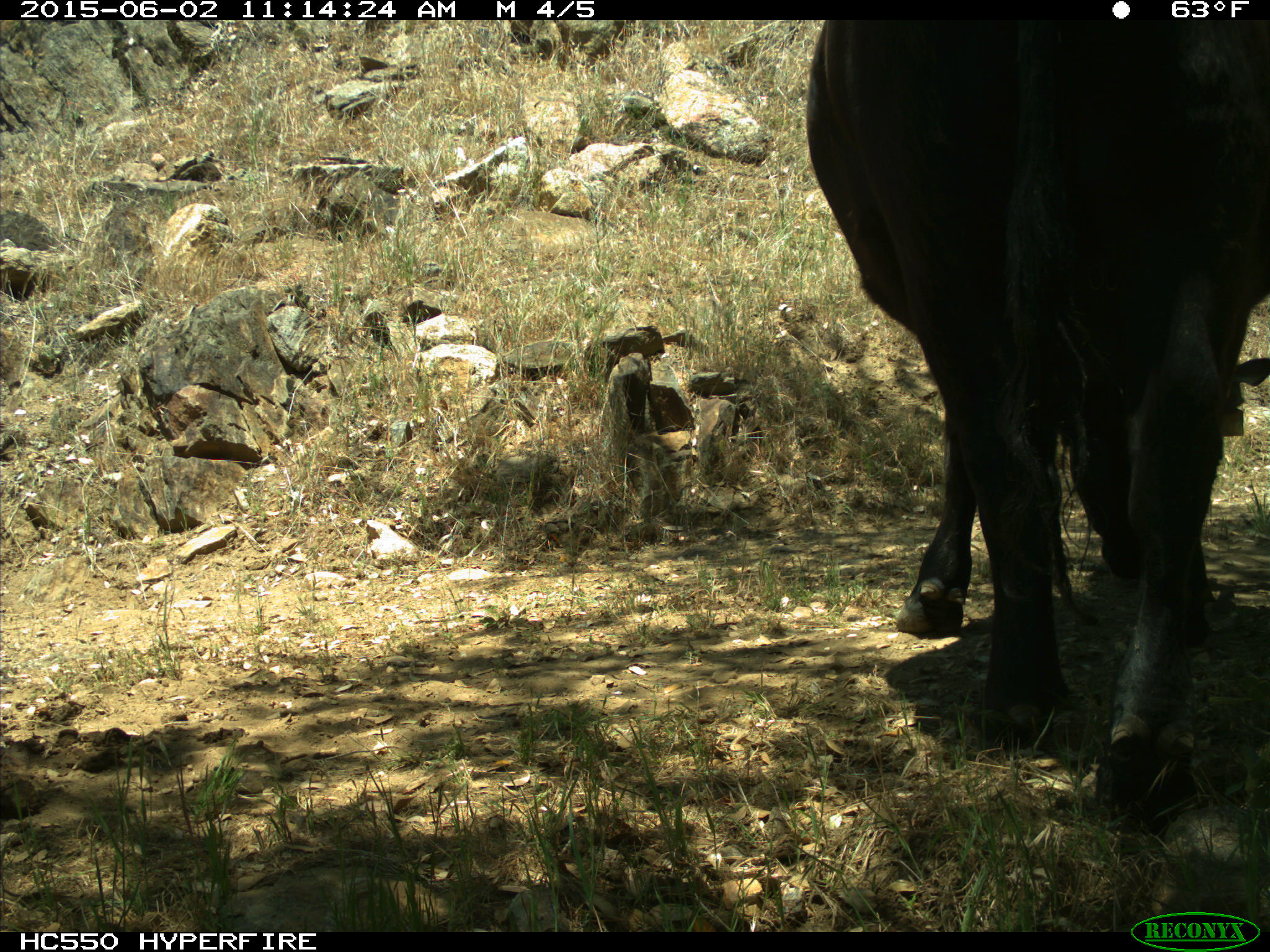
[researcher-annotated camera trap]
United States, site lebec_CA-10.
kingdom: Animalia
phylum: Chordata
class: Mammalia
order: Artiodactyla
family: Bovidae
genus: Bos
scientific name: Bos taurus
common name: domestic cow